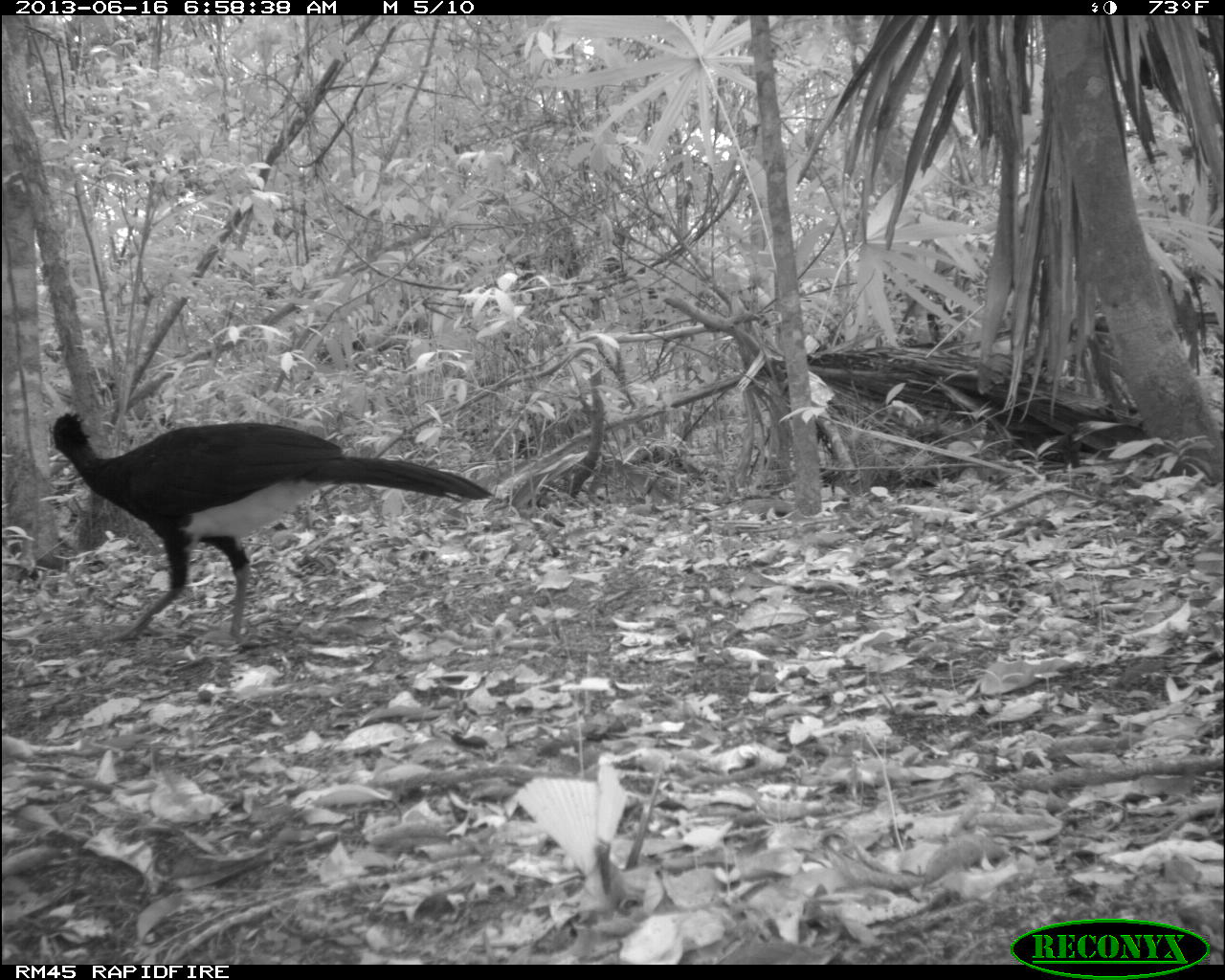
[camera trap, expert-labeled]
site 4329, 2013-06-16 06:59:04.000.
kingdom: Animalia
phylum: Chordata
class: Aves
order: Galliformes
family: Cracidae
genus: Crax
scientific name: Crax rubra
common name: great curassow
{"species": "Crax rubra (great curassow)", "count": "1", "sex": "male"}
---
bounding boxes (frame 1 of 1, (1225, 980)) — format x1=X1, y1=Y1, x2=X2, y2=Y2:
crax rubra: x1=50, y1=409, x2=496, y2=652